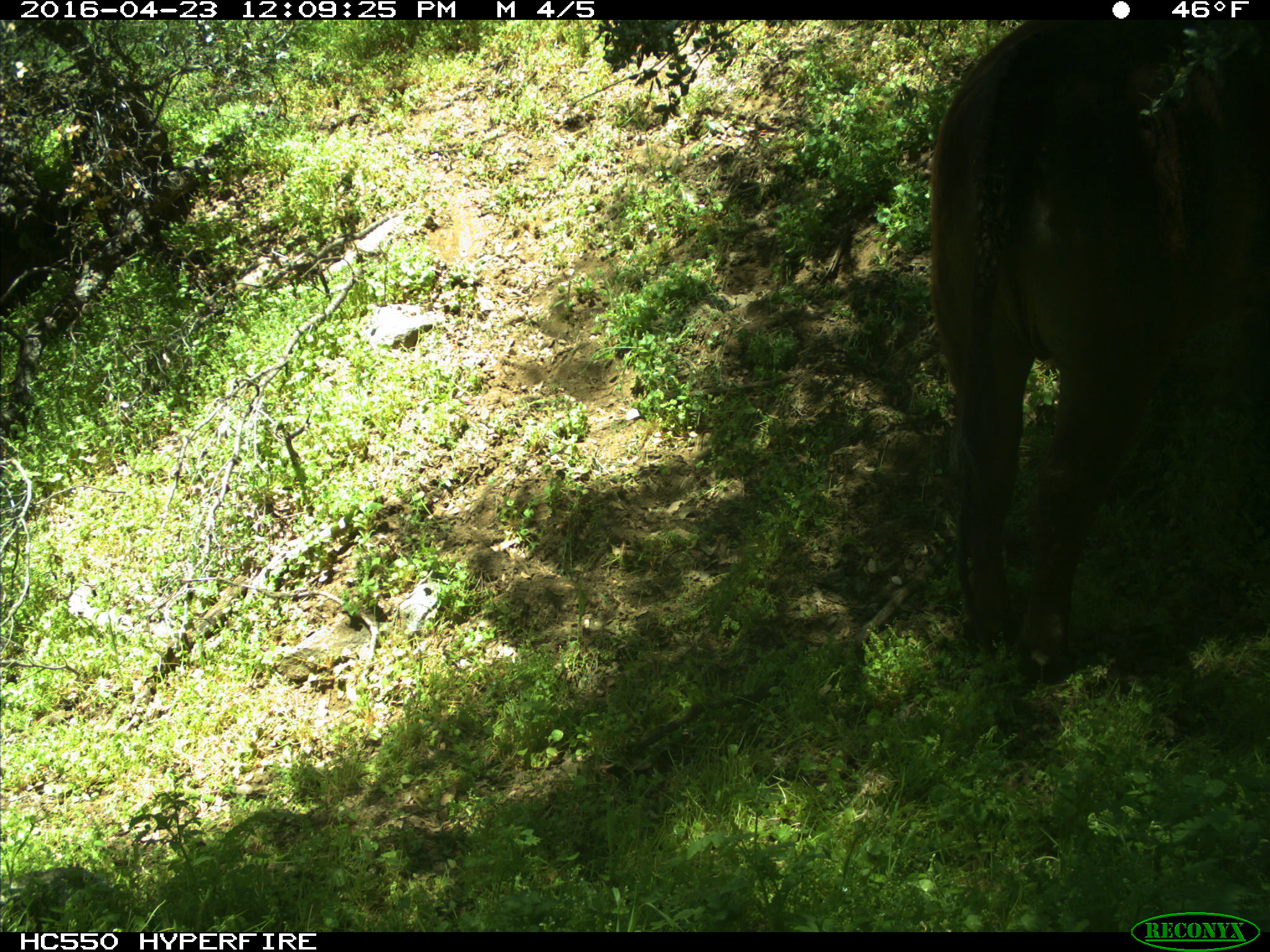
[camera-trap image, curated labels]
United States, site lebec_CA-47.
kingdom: Animalia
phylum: Chordata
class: Mammalia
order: Artiodactyla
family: Bovidae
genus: Bos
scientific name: Bos taurus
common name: domestic cow